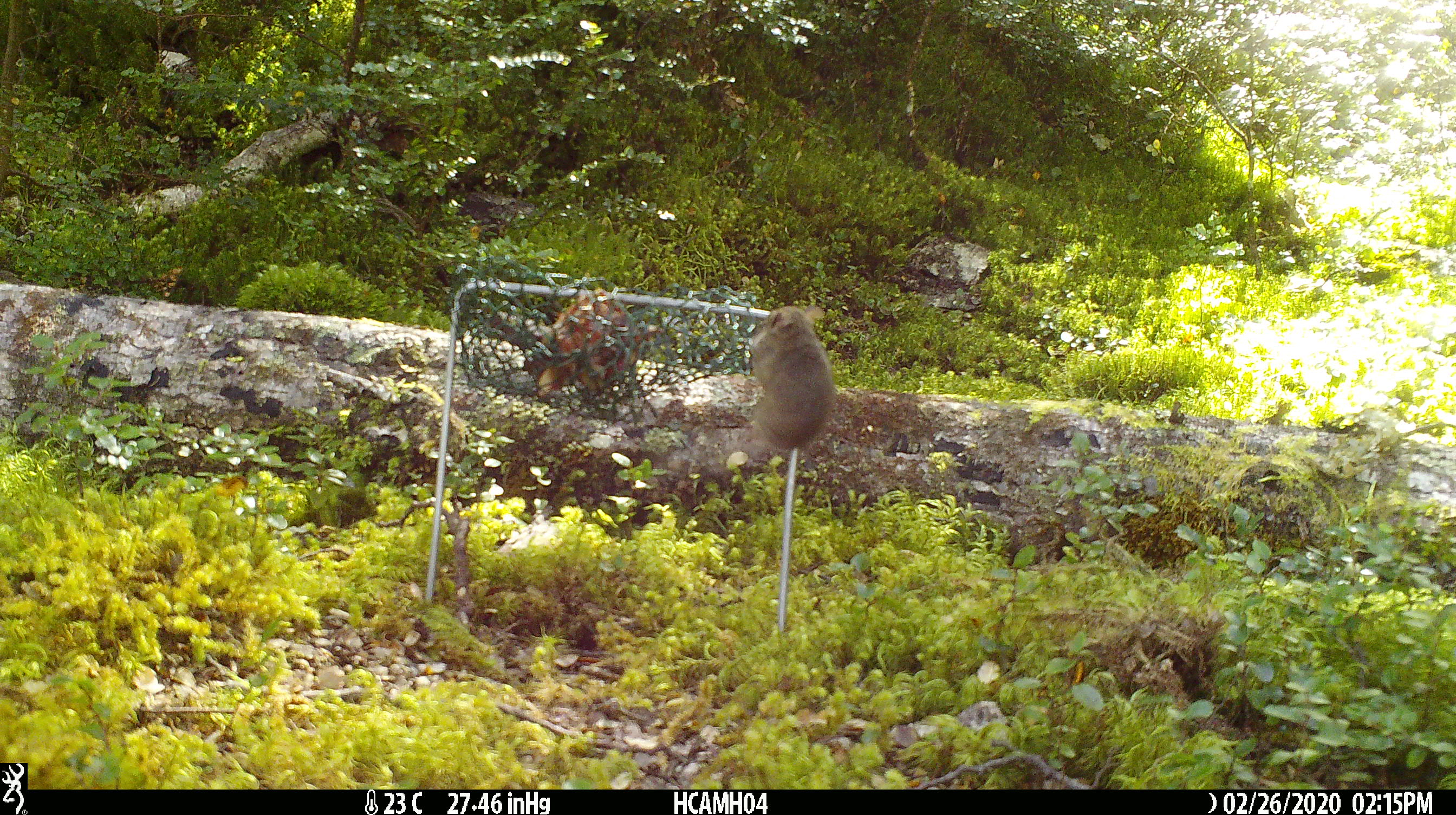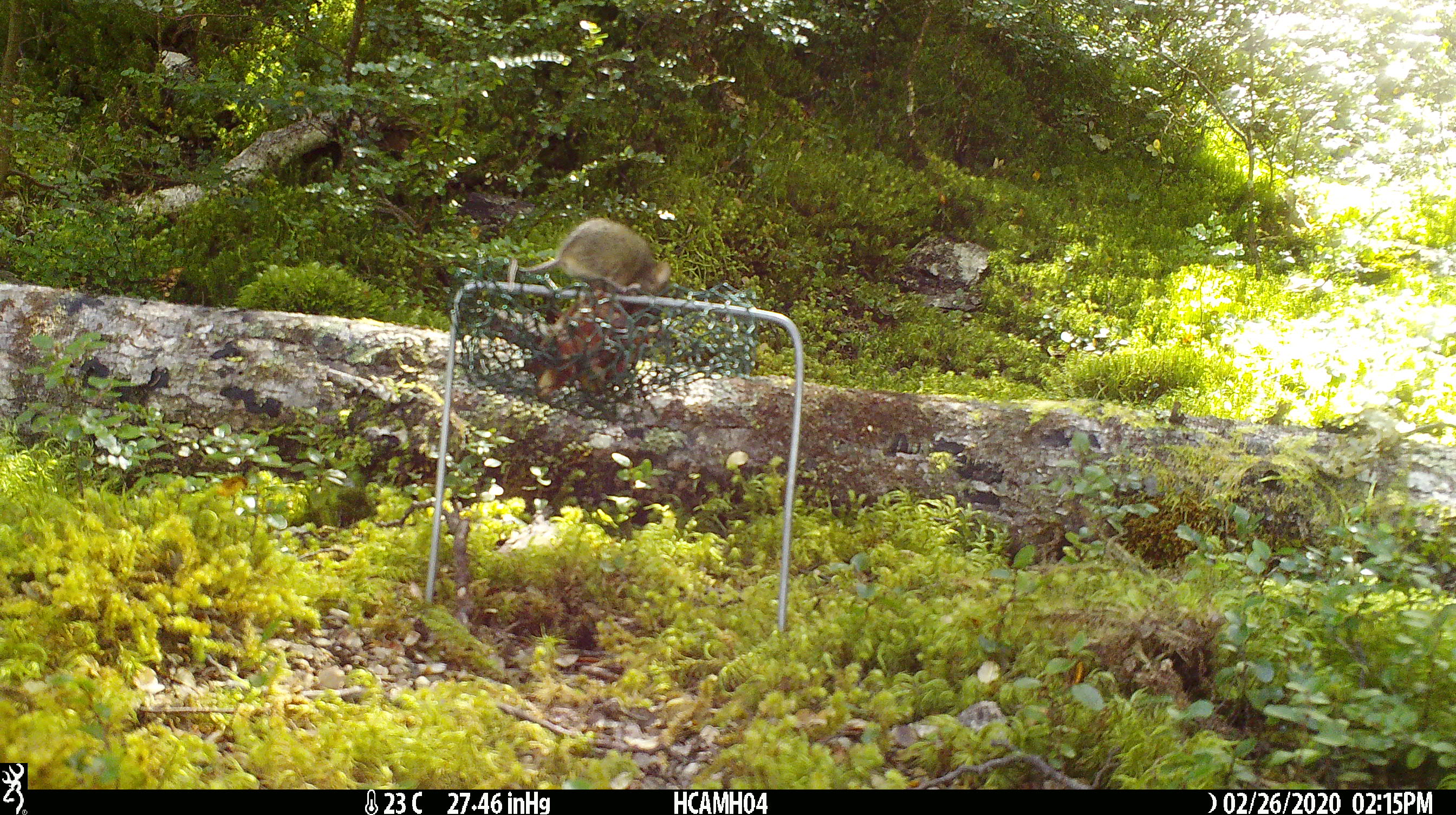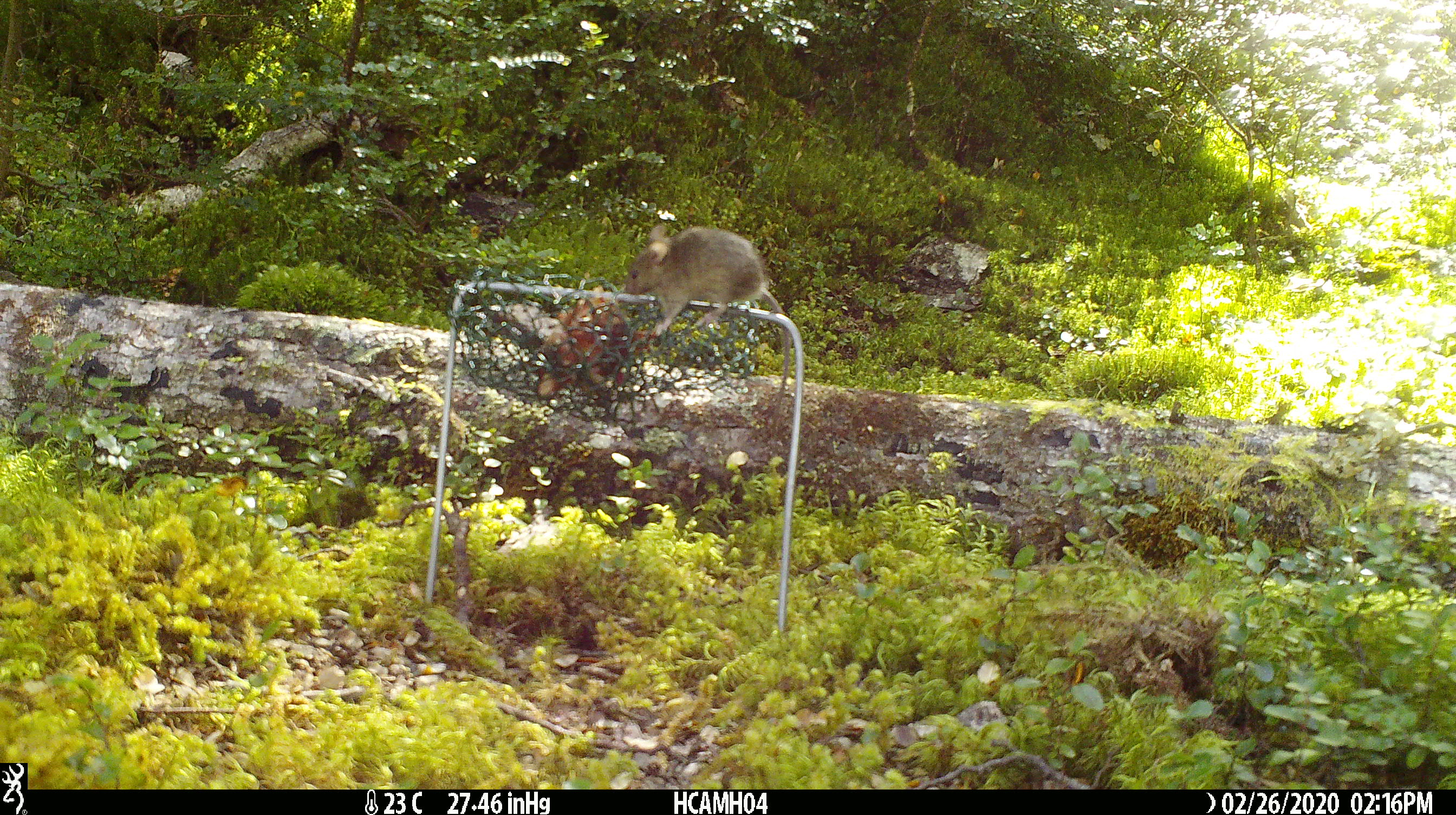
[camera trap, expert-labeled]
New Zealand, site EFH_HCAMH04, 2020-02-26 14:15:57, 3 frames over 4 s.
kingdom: Animalia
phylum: Chordata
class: Mammalia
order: Rodentia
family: Muridae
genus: Mus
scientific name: Mus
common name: mouse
Mouse (Mus).